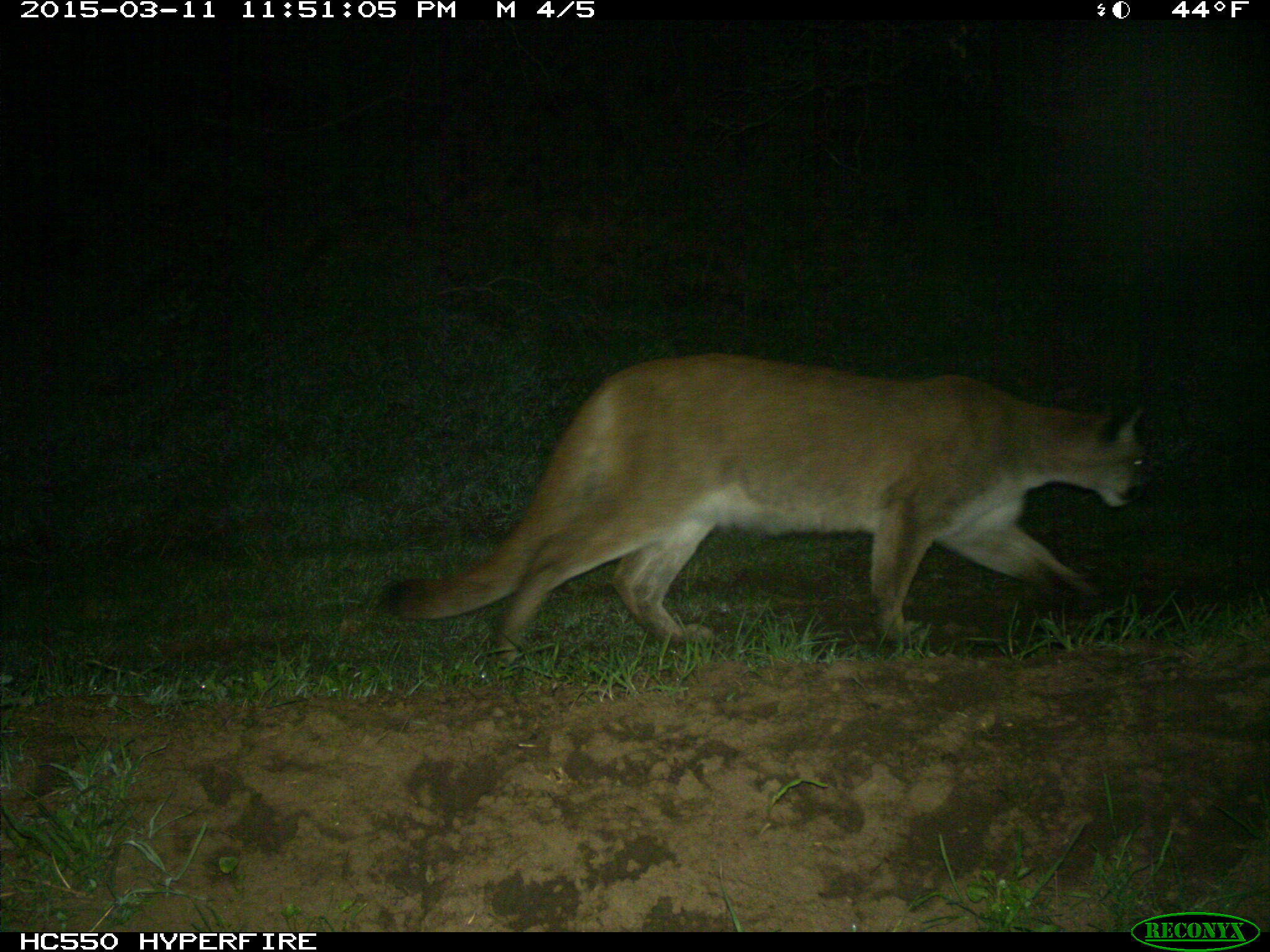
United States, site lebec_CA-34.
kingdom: Animalia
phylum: Chordata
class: Mammalia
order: Carnivora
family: Felidae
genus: Puma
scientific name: Puma concolor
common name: mountain lion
Puma concolor (mountain lion).